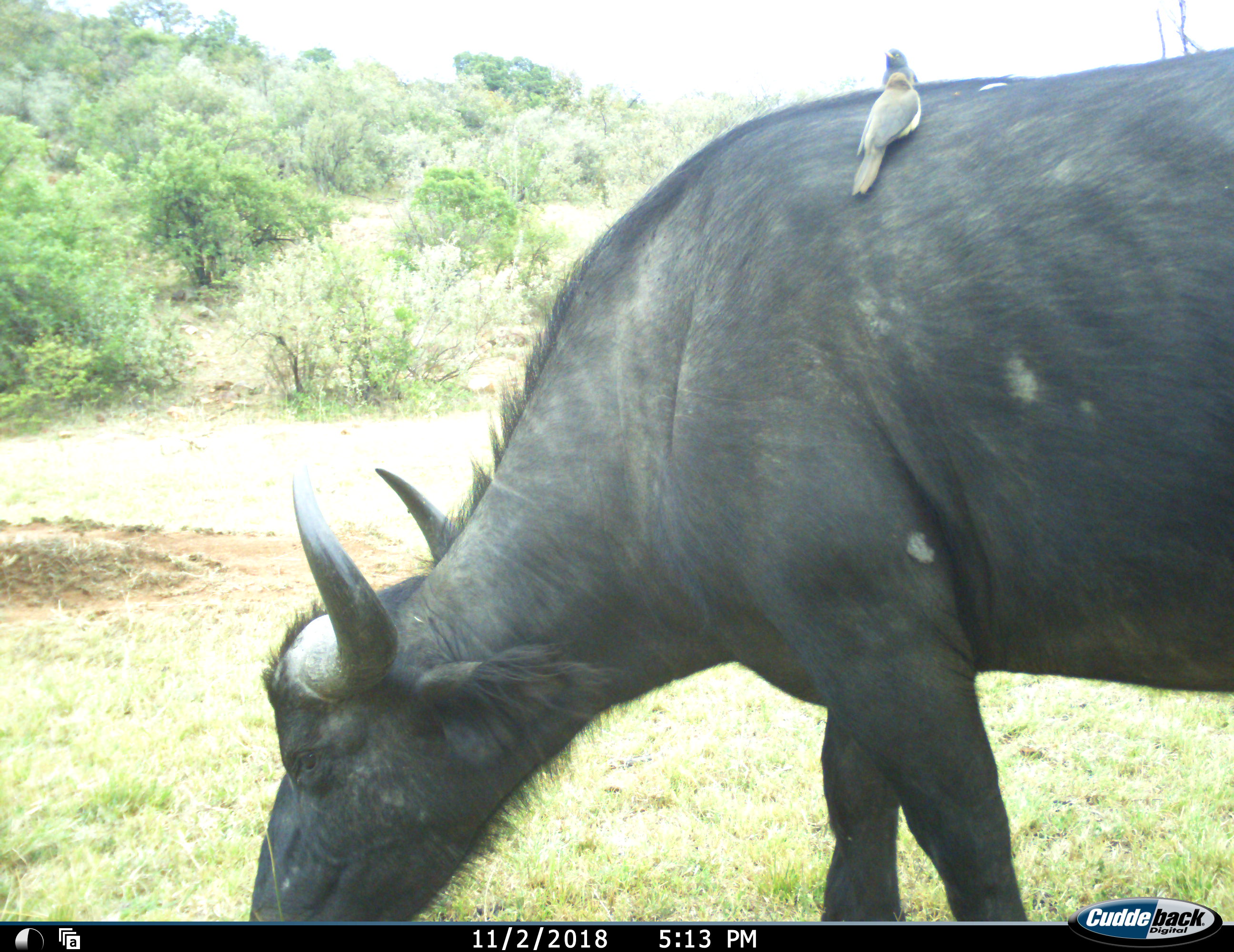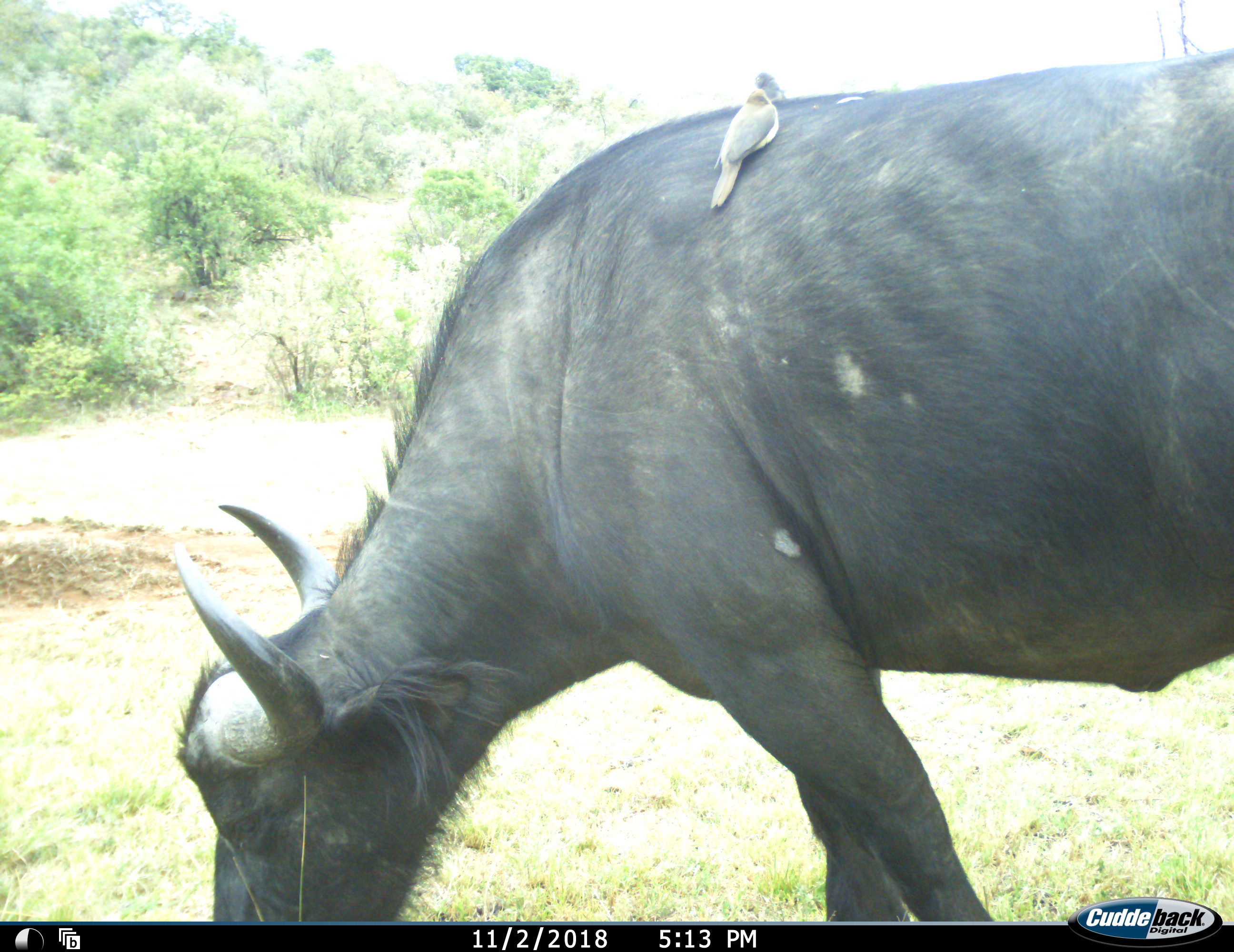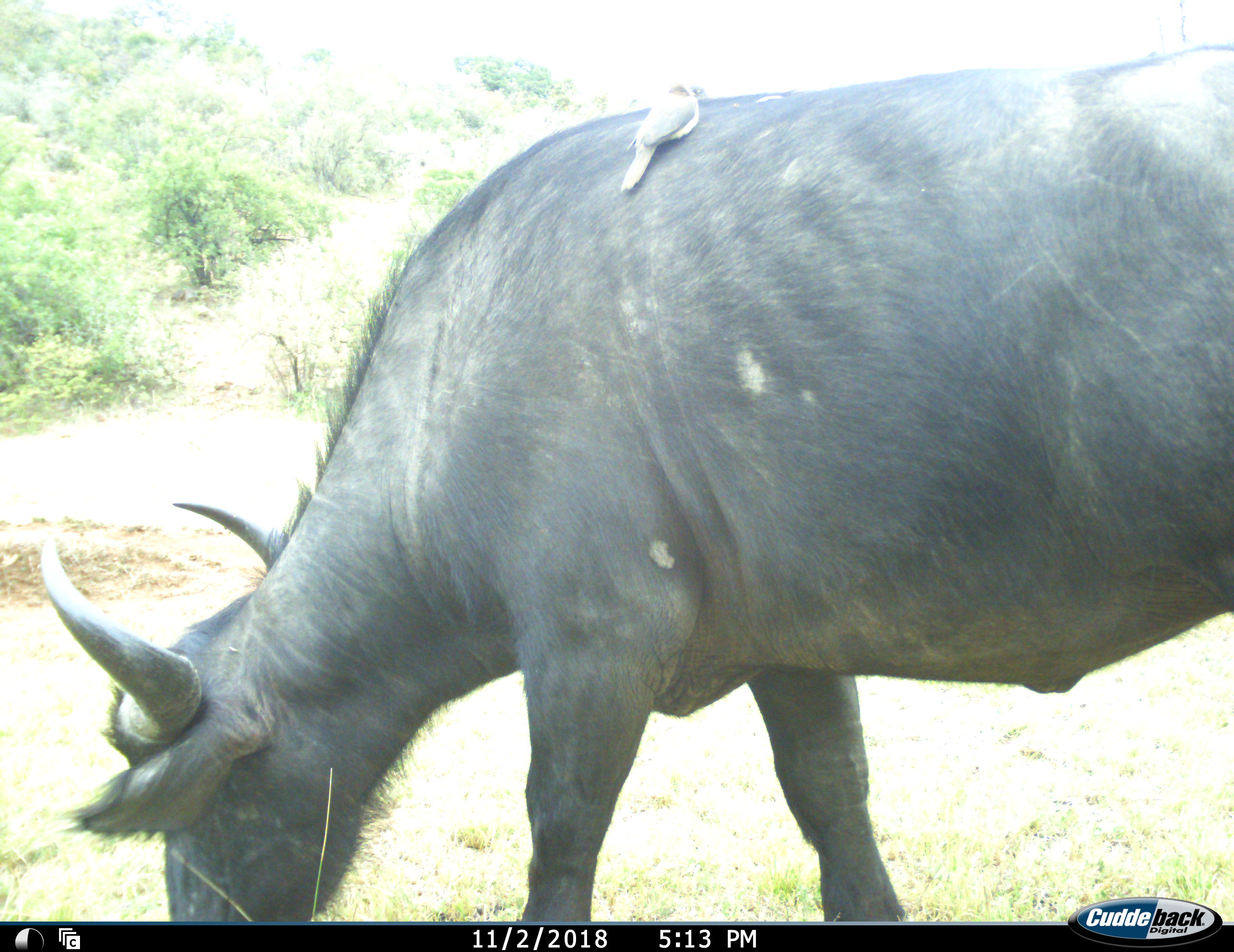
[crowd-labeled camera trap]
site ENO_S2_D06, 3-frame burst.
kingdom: Animalia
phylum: Chordata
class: Aves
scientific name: Aves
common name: bird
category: birdother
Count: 2.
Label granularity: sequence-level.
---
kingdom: Animalia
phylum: Chordata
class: Mammalia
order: Artiodactyla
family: Bovidae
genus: Syncerus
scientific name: Syncerus caffer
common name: african buffalo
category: buffalo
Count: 1.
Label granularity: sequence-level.